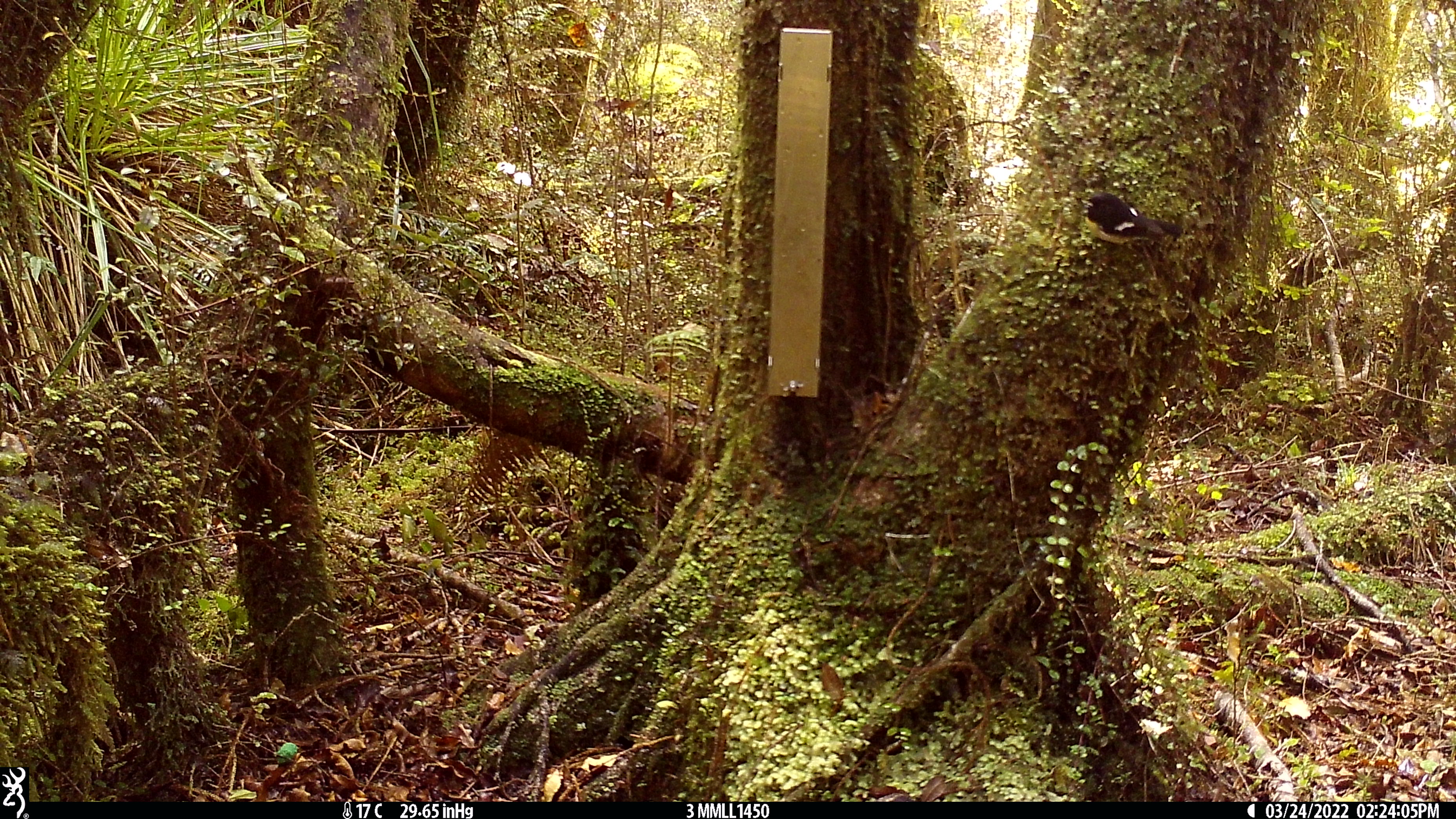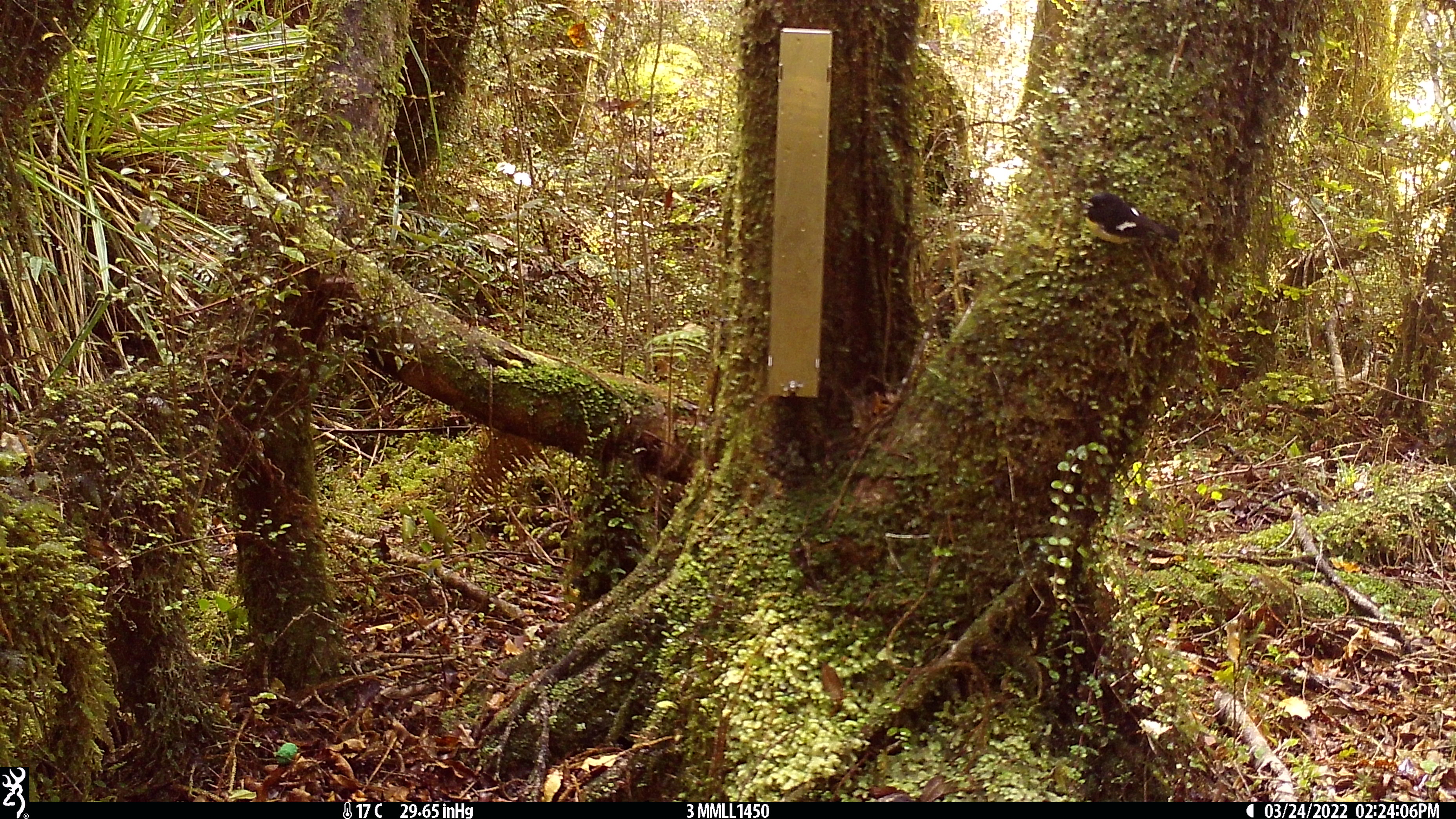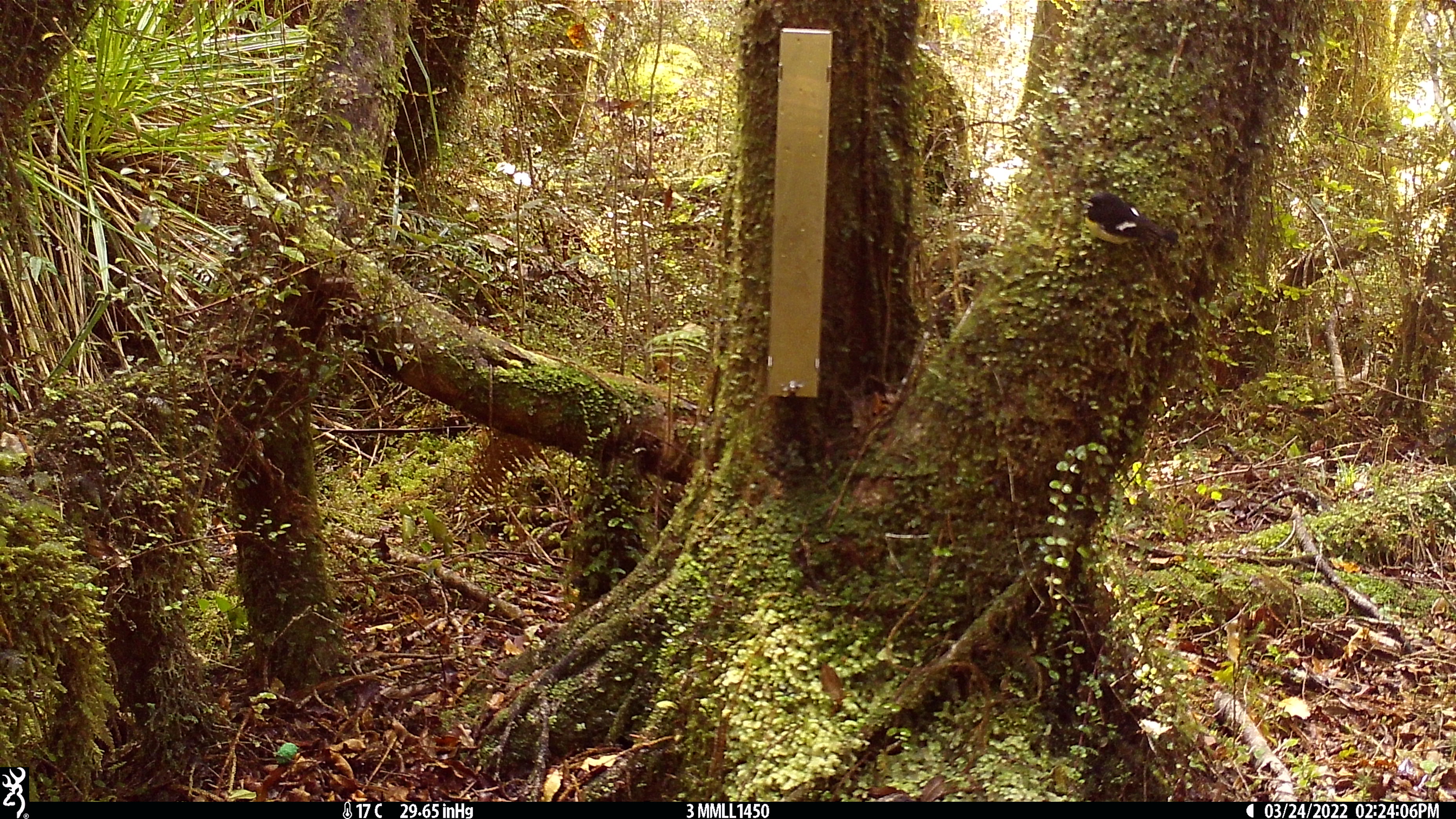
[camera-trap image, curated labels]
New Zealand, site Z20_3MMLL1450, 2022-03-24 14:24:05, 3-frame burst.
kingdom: Animalia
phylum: Chordata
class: Aves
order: Passeriformes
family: Petroicidae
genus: Petroica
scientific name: Petroica macrocephala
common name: tomtit